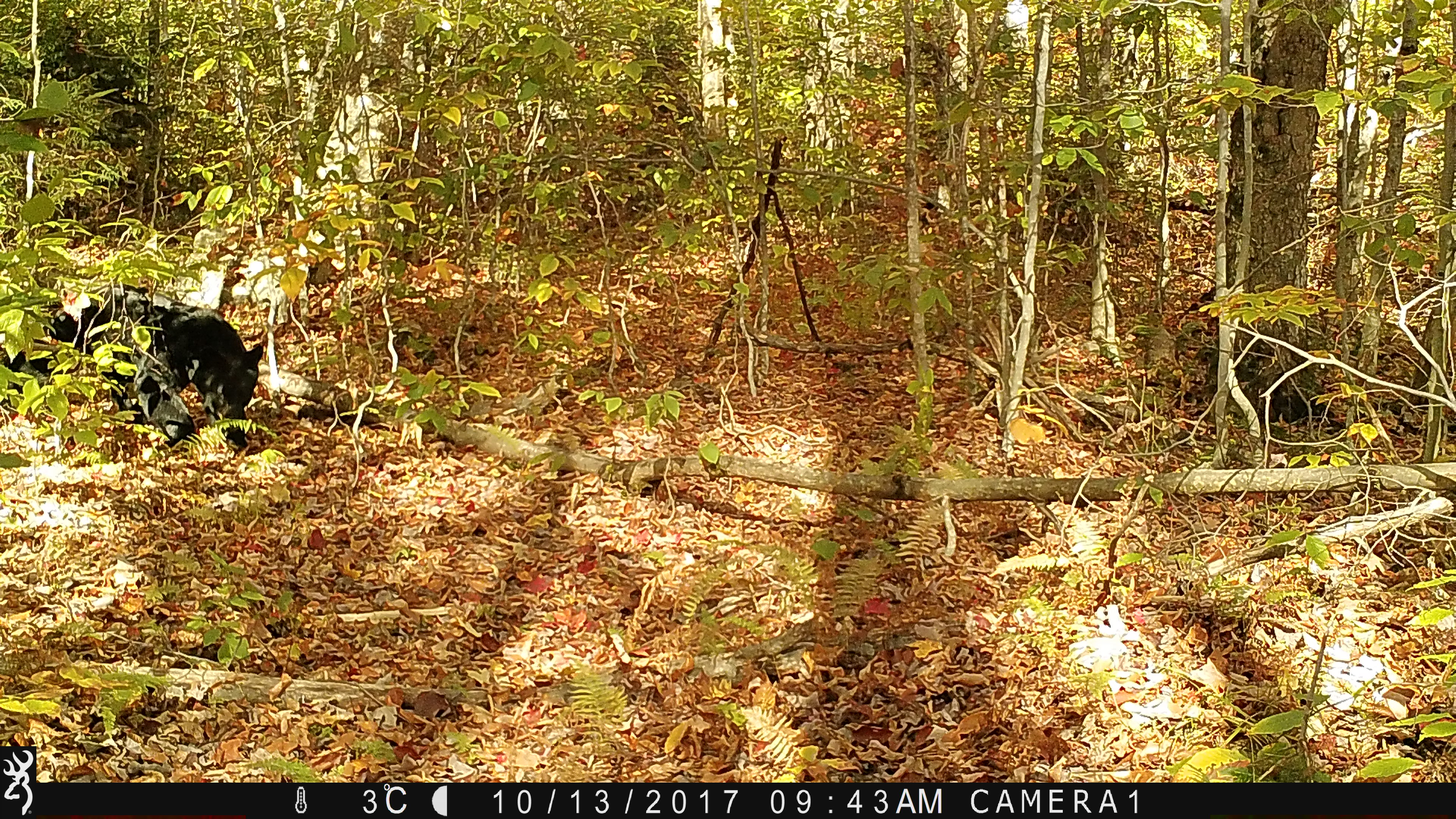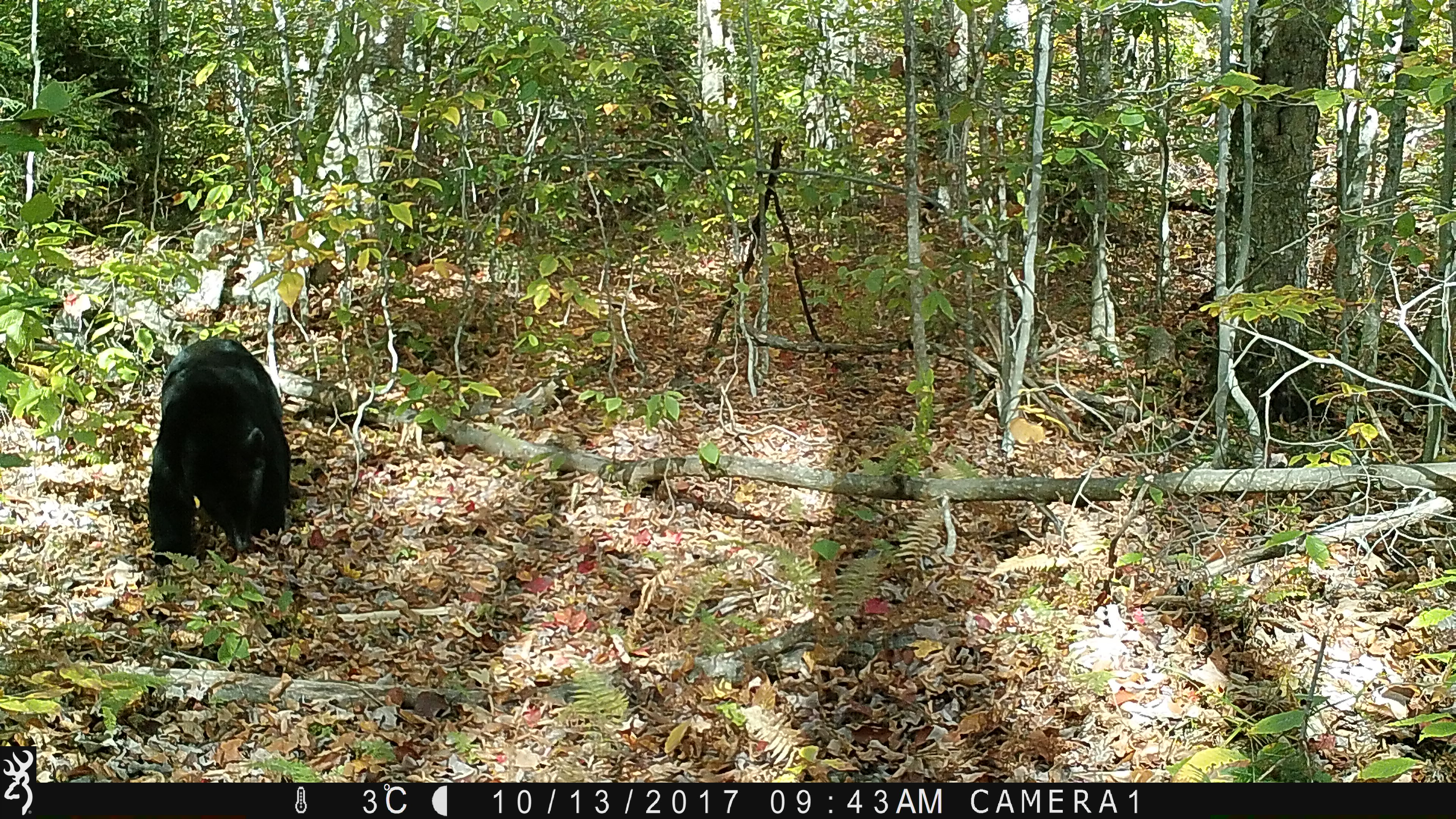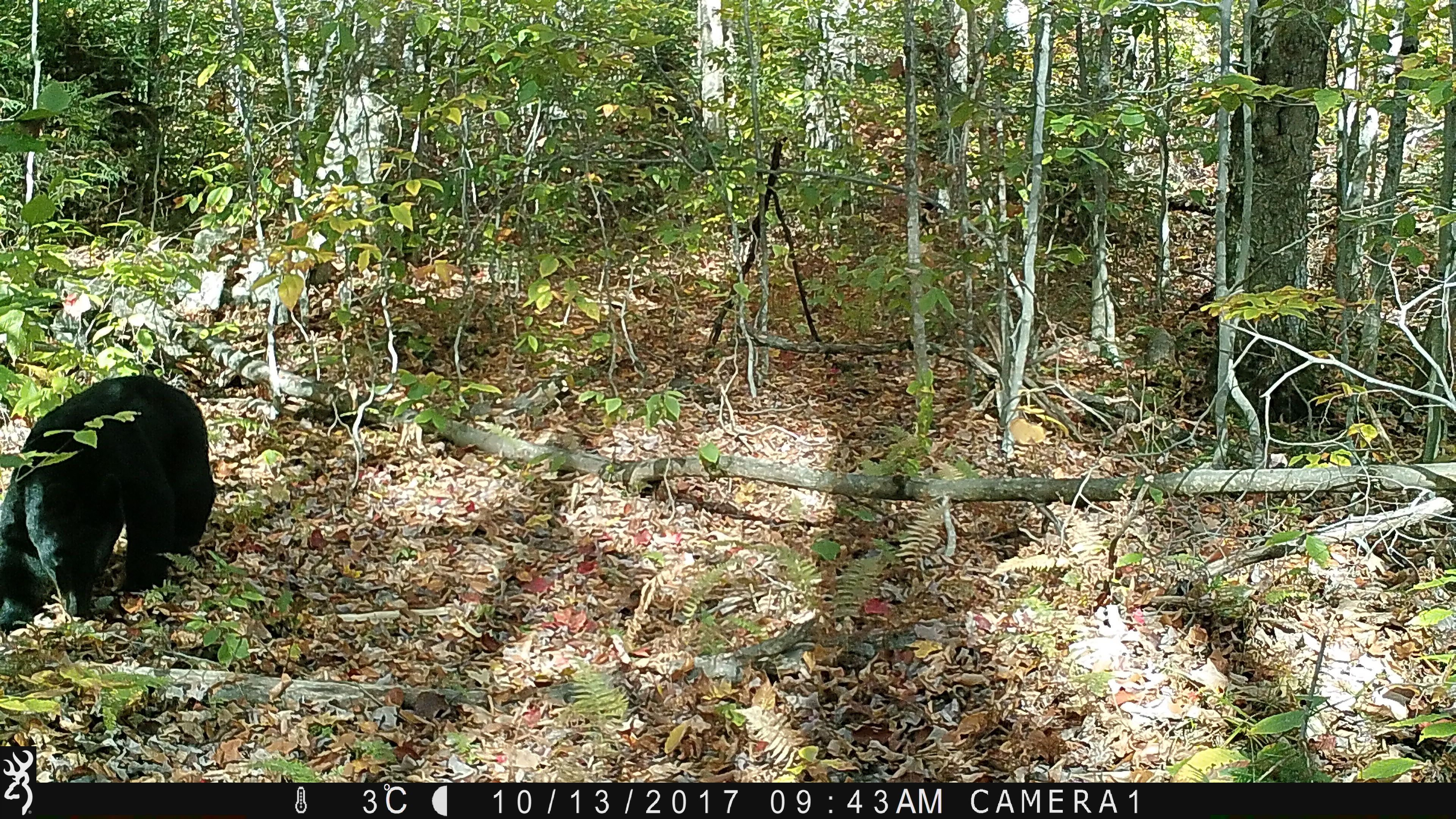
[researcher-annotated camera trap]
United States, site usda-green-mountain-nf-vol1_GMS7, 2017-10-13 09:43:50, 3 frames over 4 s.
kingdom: Animalia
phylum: Chordata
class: Mammalia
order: Carnivora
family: Ursidae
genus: Ursus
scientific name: Ursus americanus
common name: black bear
Black bear (Ursus americanus).